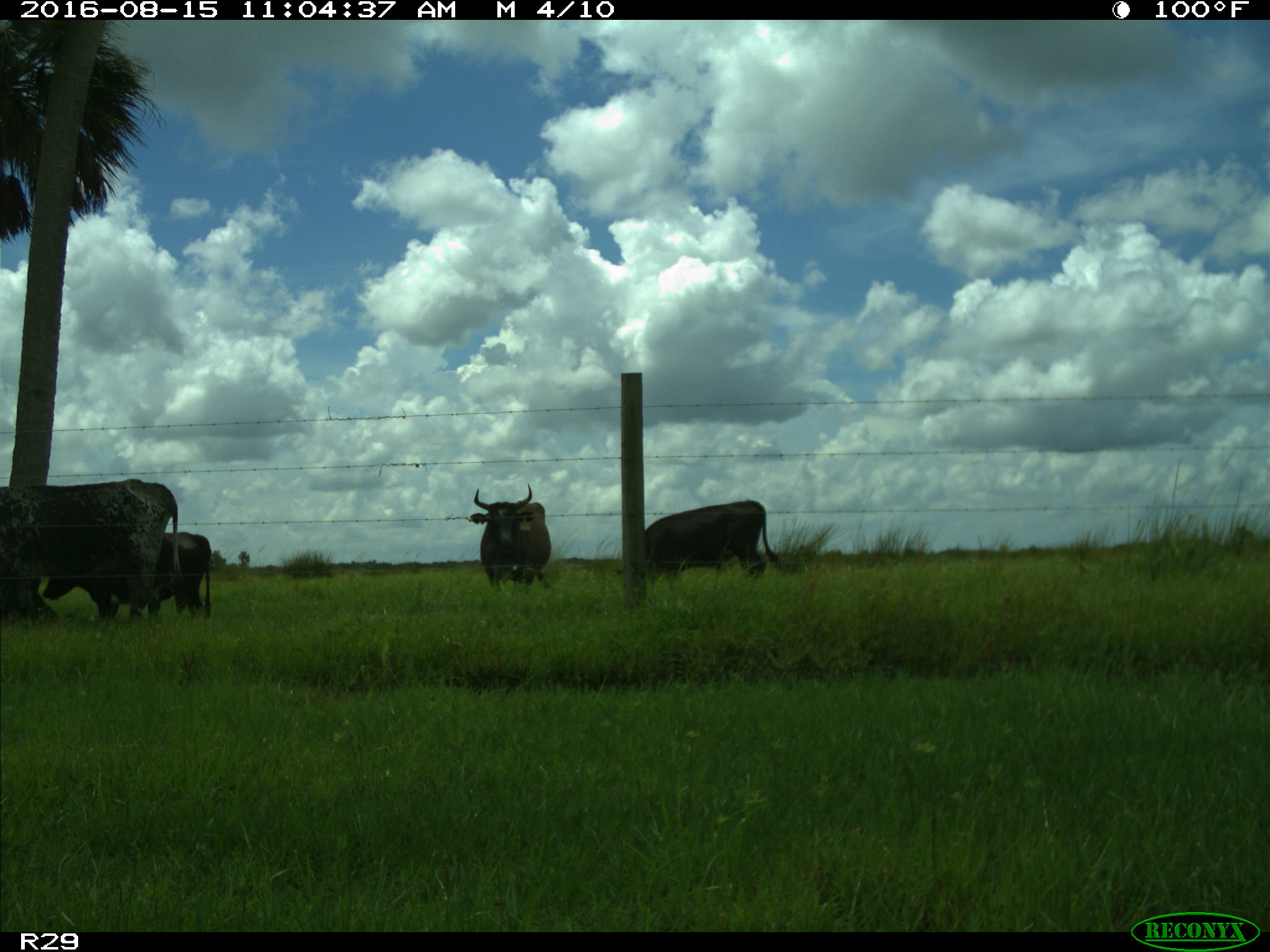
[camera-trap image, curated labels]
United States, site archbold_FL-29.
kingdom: Animalia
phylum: Chordata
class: Mammalia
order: Artiodactyla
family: Bovidae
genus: Bos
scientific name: Bos taurus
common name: domestic cow